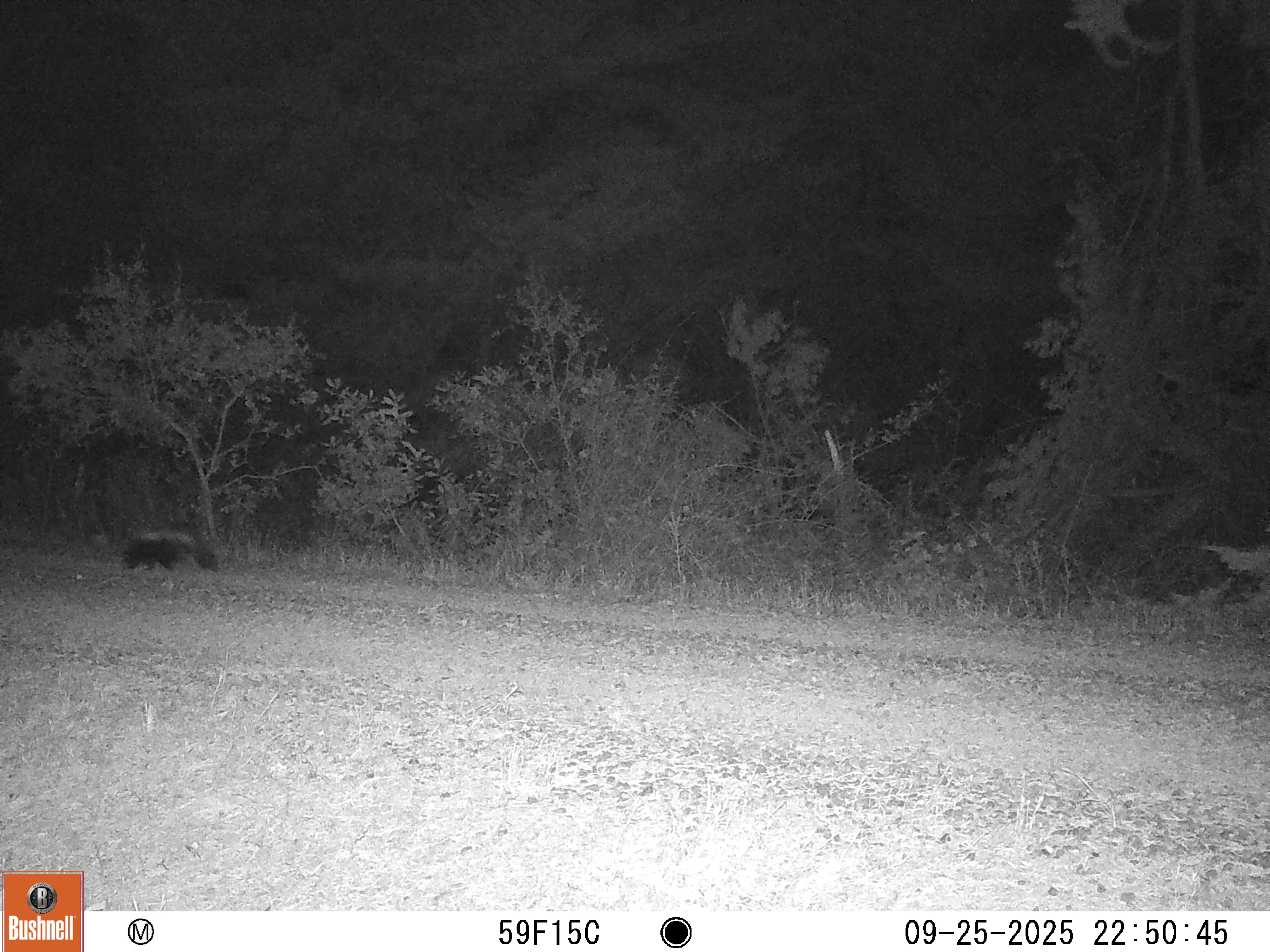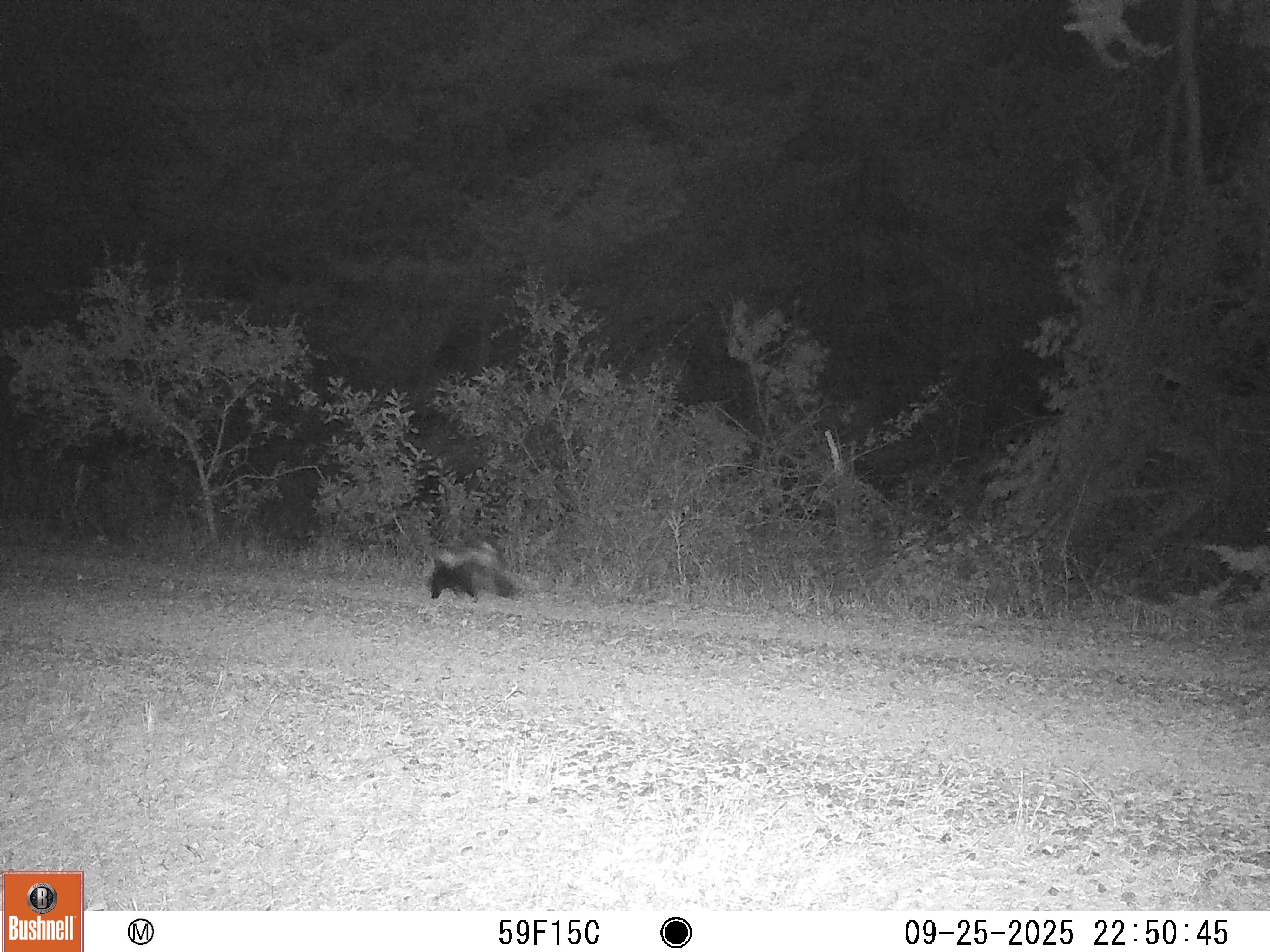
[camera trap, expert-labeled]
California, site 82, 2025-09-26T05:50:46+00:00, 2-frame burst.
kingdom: Animalia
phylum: Chordata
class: Mammalia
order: Carnivora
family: Mephitidae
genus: Mephitis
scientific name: Mephitis mephitis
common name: striped skunk